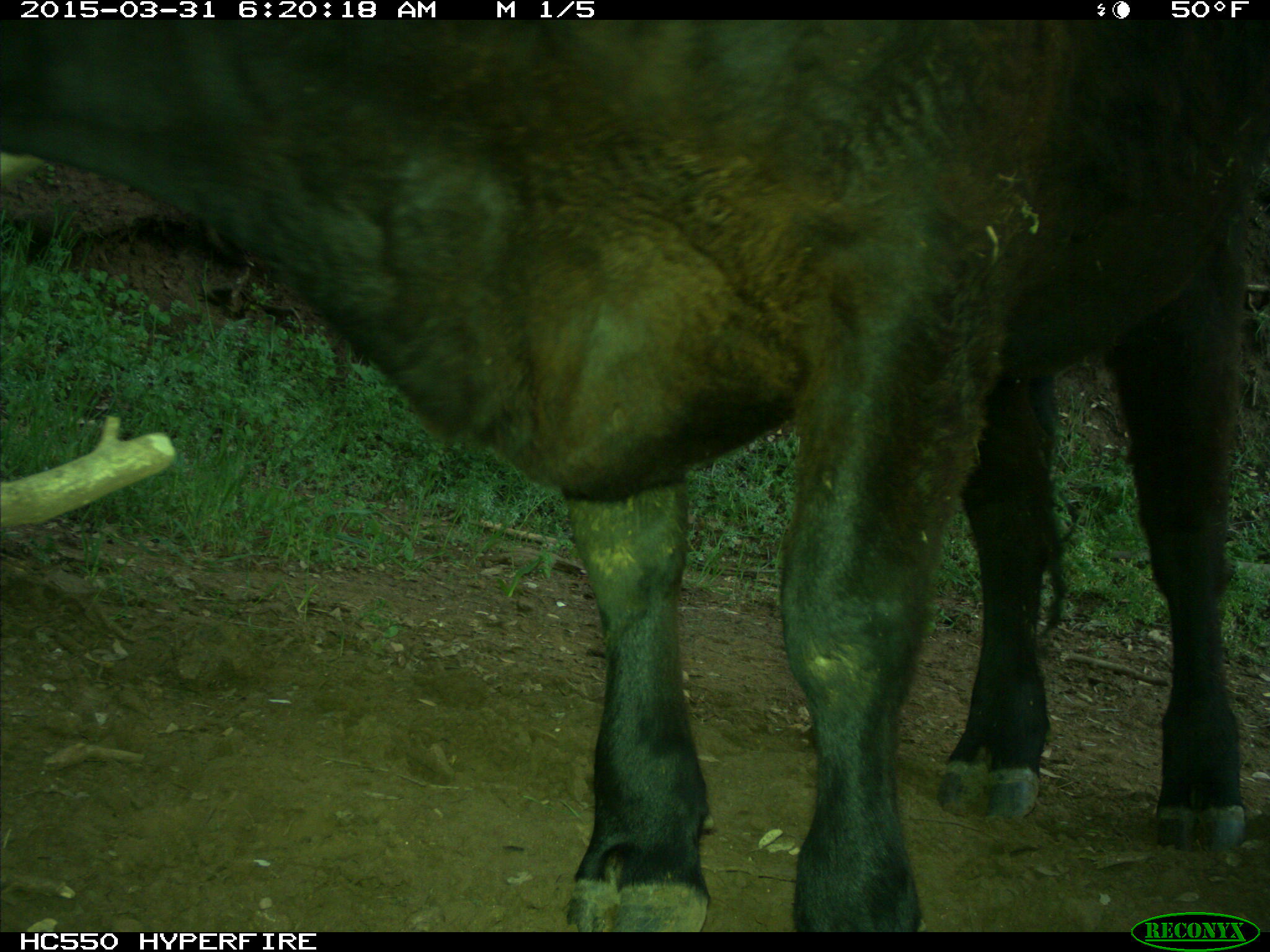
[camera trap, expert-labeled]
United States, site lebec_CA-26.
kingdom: Animalia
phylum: Chordata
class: Mammalia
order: Artiodactyla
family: Bovidae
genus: Bos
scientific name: Bos taurus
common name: domestic cow